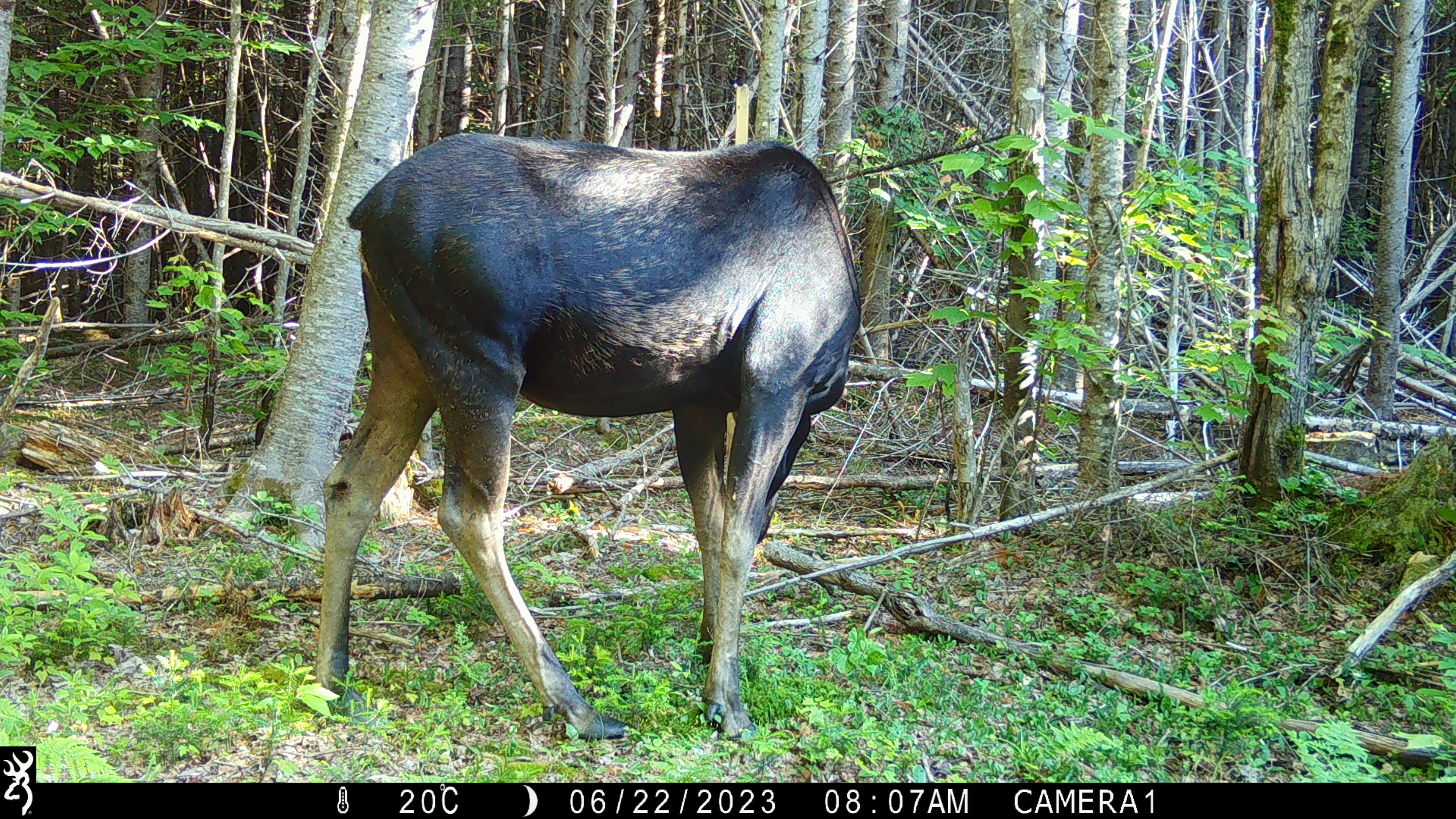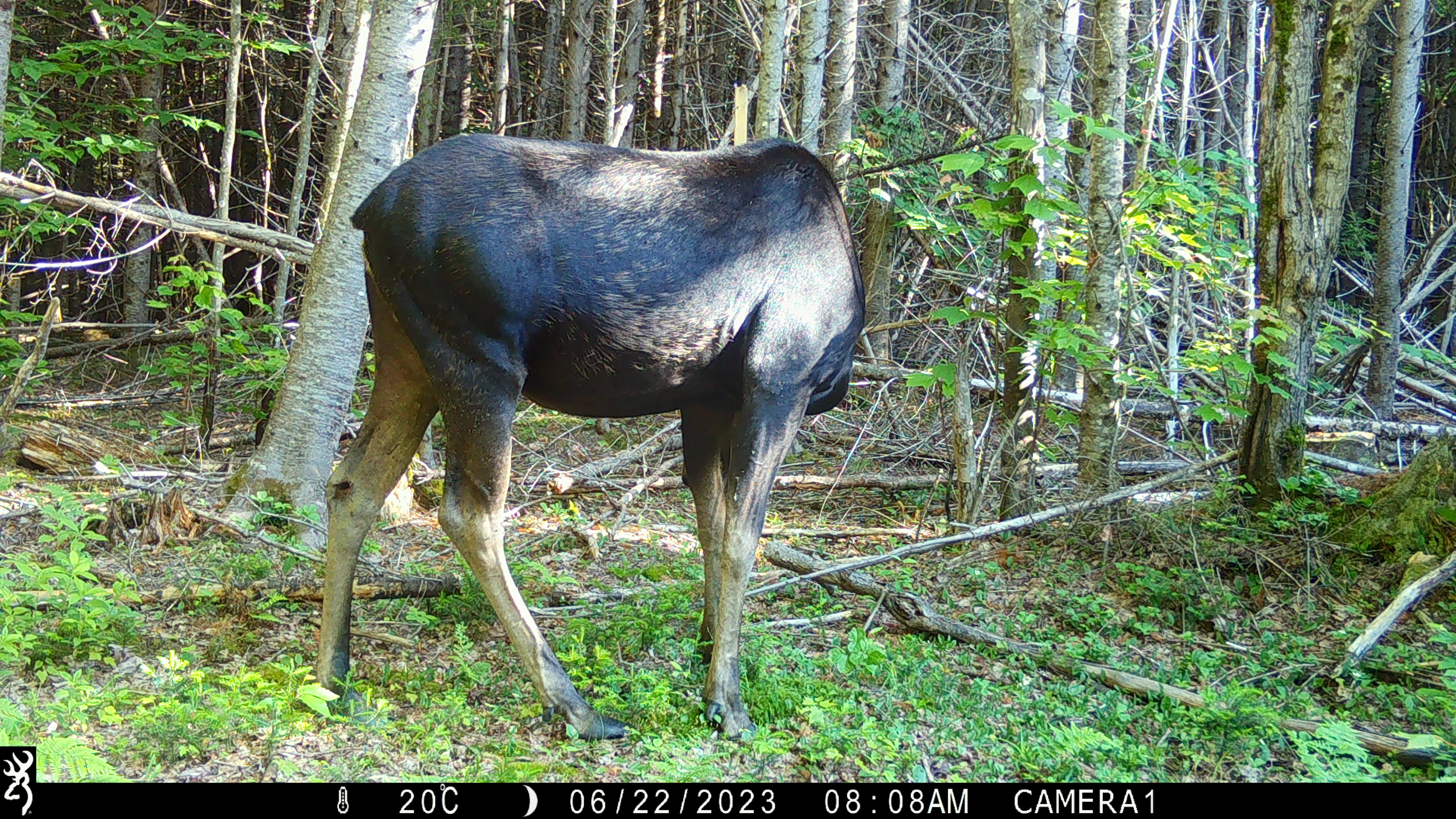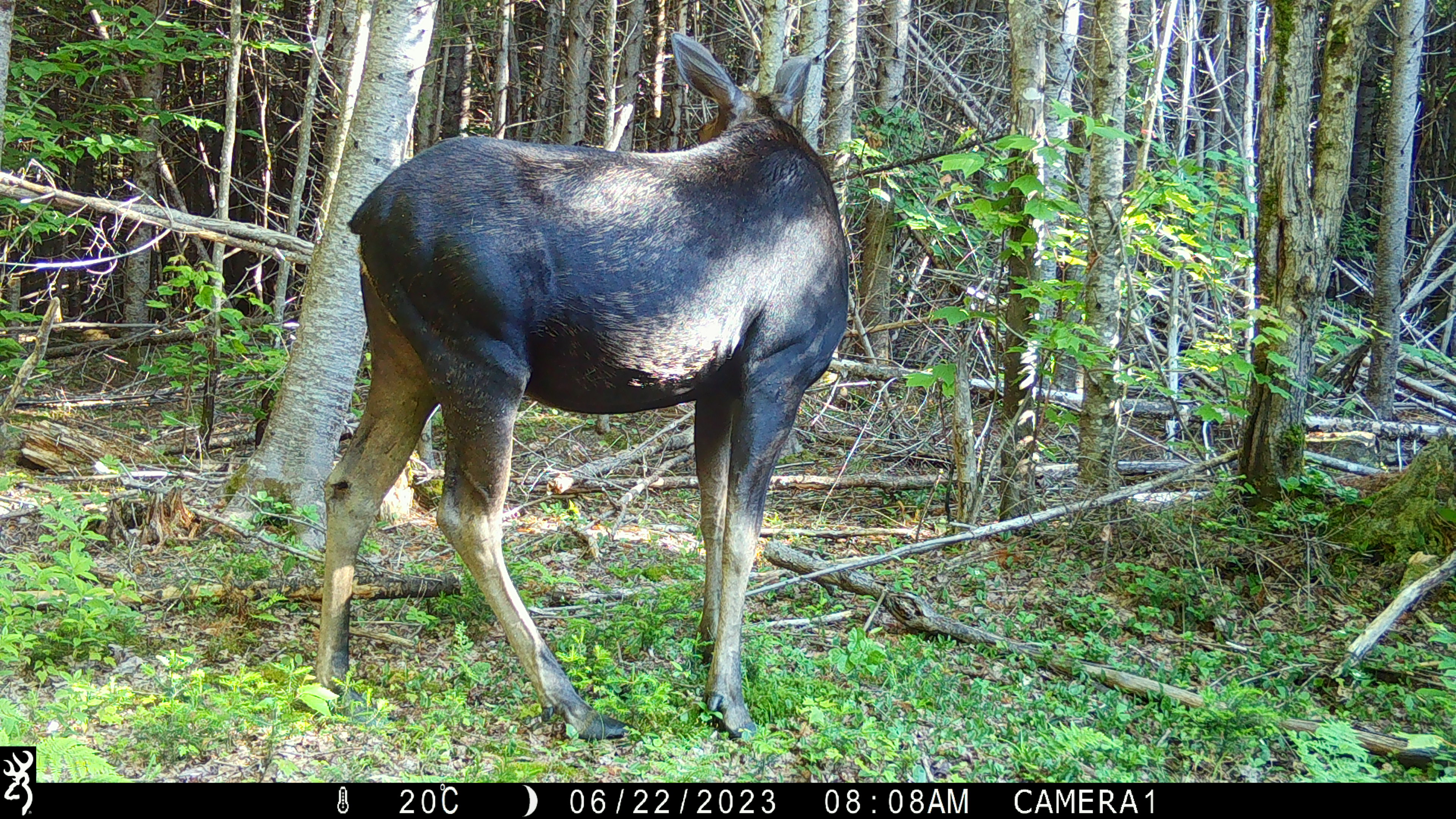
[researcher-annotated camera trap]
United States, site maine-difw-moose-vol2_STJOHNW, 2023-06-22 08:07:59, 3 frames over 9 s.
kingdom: Animalia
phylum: Chordata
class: Mammalia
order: Artiodactyla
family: Cervidae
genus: Alces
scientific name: Alces alces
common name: moose